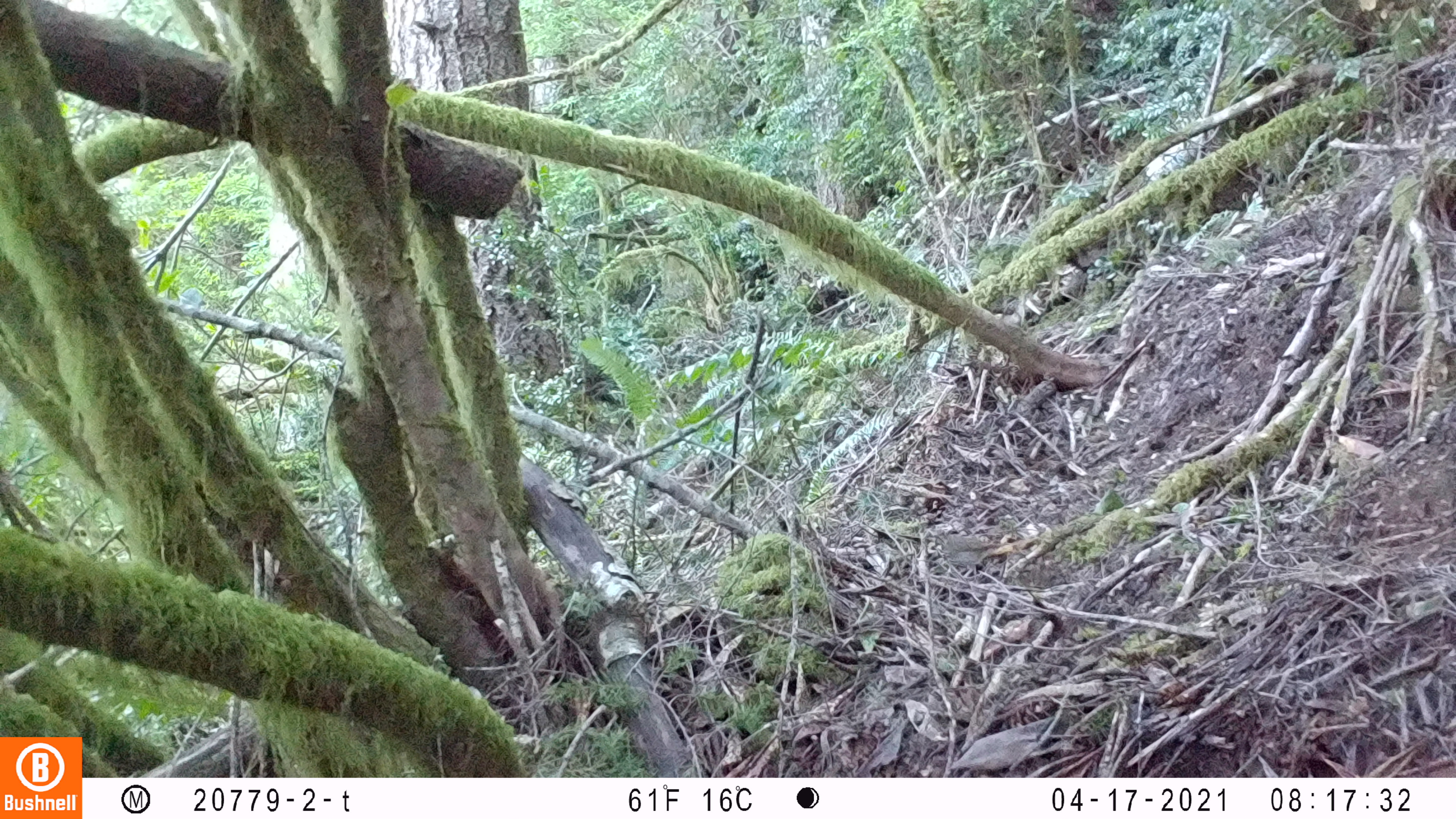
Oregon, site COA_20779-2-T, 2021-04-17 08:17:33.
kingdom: Animalia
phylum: Chordata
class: Aves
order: Passeriformes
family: Turdidae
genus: Catharus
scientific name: Catharus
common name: brown thrushes and nightingale-thrushes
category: catharus species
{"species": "catharus species (brown thrushes and nightingale-thrushes) (Catharus)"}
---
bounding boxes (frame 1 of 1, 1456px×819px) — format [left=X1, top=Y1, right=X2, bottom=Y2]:
catharus species: [left=911, top=513, right=1023, bottom=595]